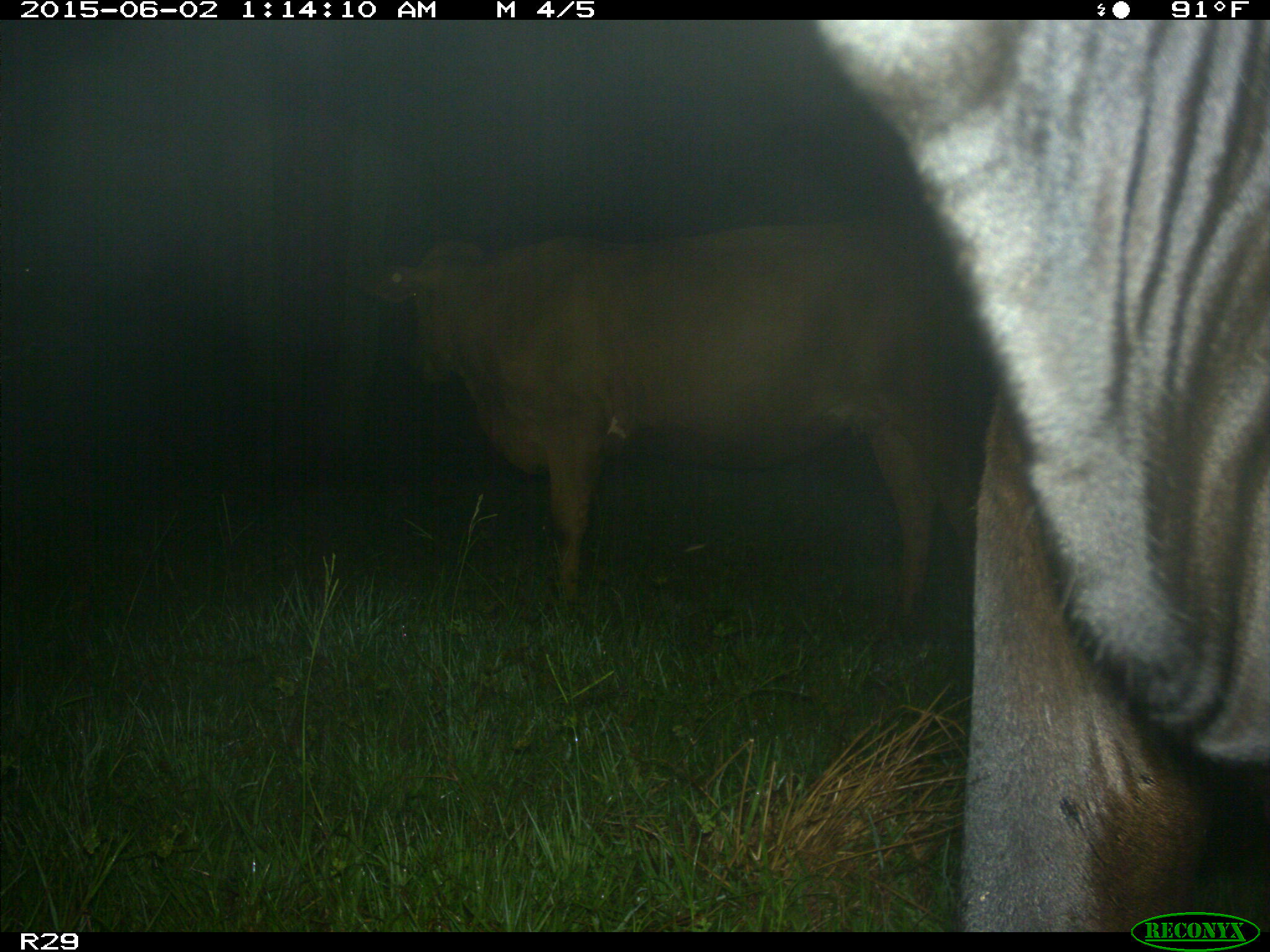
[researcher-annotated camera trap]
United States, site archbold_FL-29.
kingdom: Animalia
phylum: Chordata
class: Mammalia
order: Artiodactyla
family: Bovidae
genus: Bos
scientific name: Bos taurus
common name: domestic cow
Bos taurus (domestic cow).